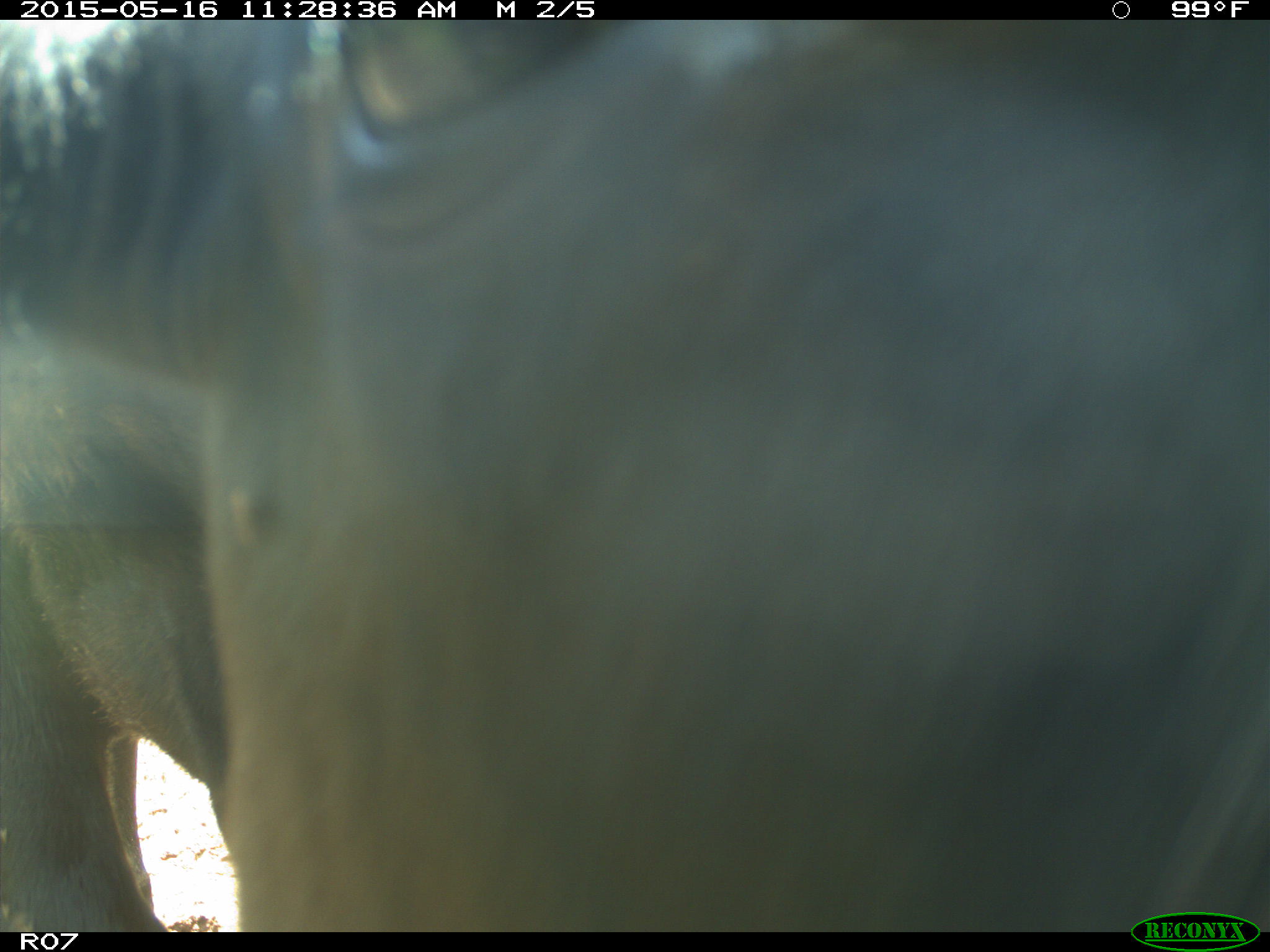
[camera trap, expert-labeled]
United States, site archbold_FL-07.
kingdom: Animalia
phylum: Chordata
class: Mammalia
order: Artiodactyla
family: Bovidae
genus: Bos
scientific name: Bos taurus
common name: domestic cow